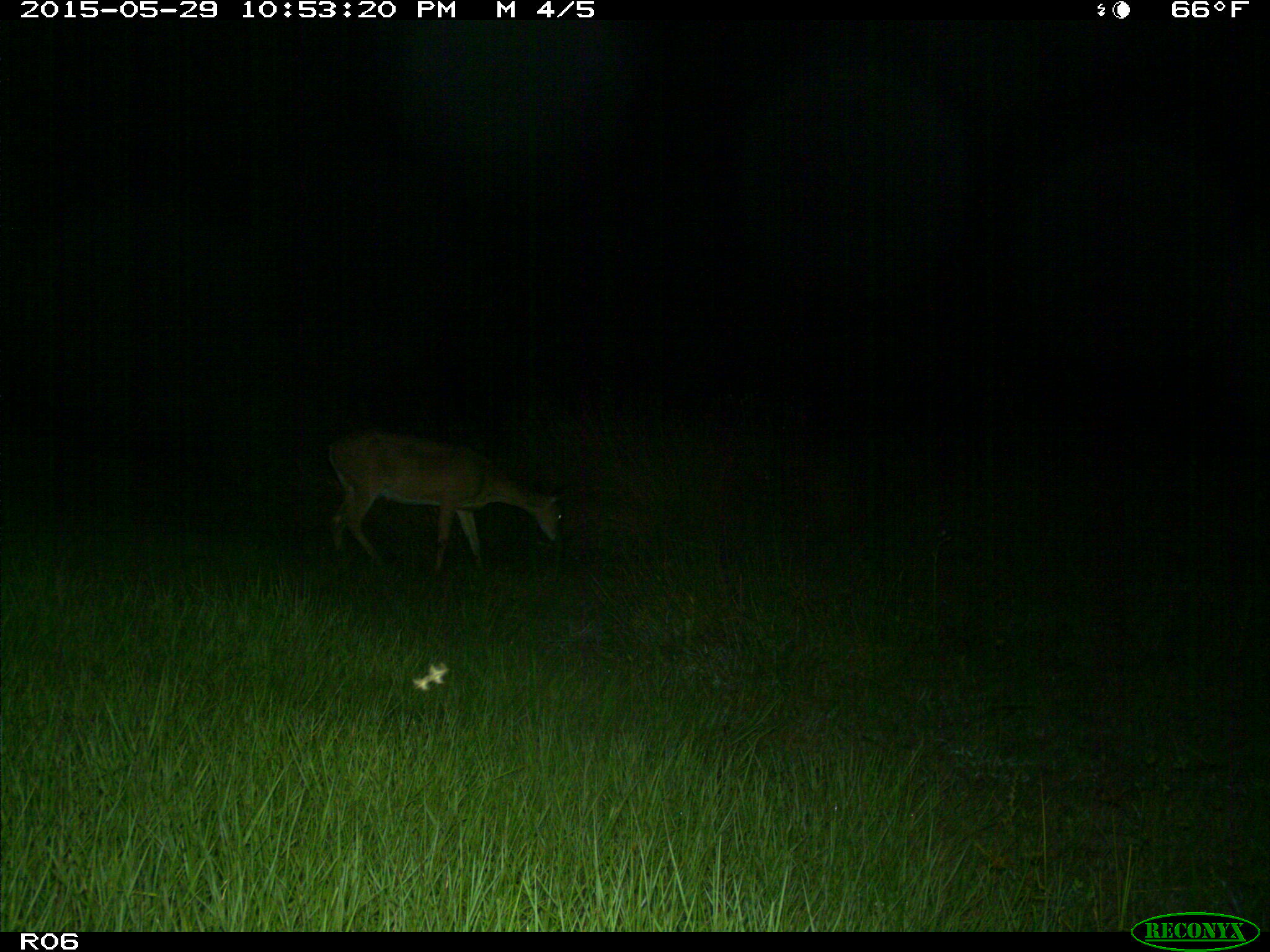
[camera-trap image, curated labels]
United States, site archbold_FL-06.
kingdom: Animalia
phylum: Chordata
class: Mammalia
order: Artiodactyla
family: Cervidae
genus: Odocoileus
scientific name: Odocoileus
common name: deer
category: unidentified deer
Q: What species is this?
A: Unidentified deer (deer) (Odocoileus).